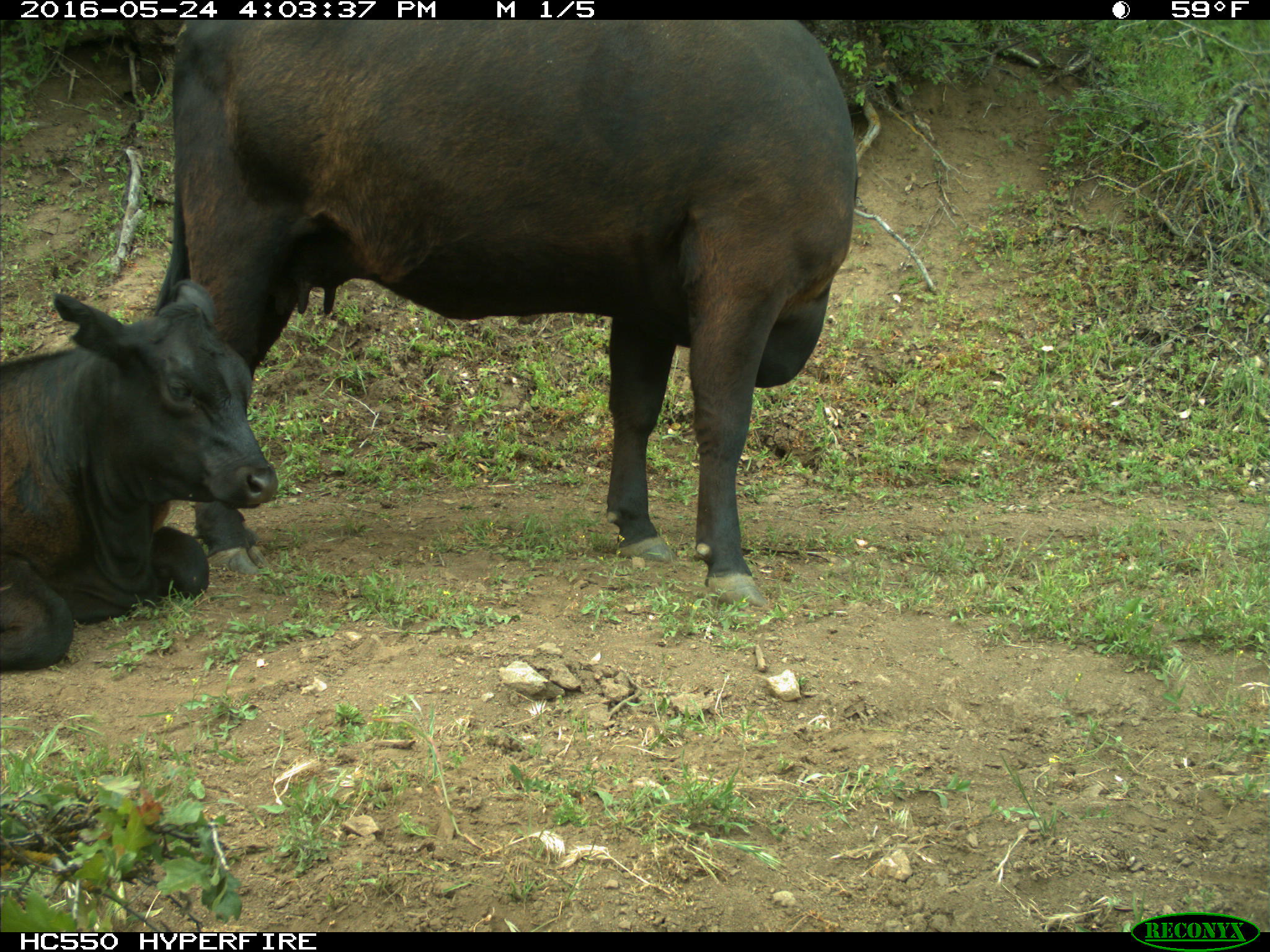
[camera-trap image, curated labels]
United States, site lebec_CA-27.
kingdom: Animalia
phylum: Chordata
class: Mammalia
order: Artiodactyla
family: Bovidae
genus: Bos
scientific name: Bos taurus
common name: domestic cow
Bos taurus (domestic cow).